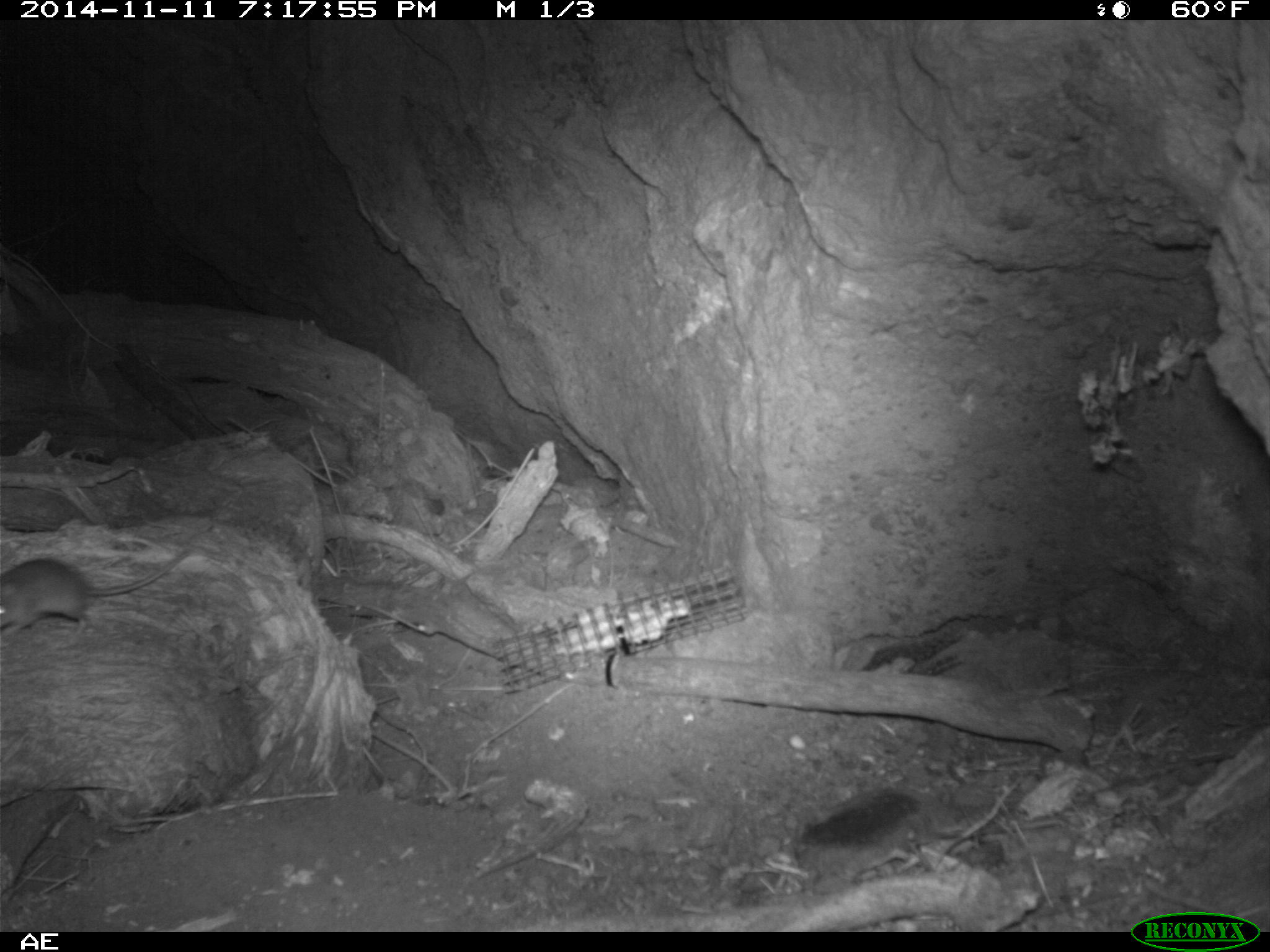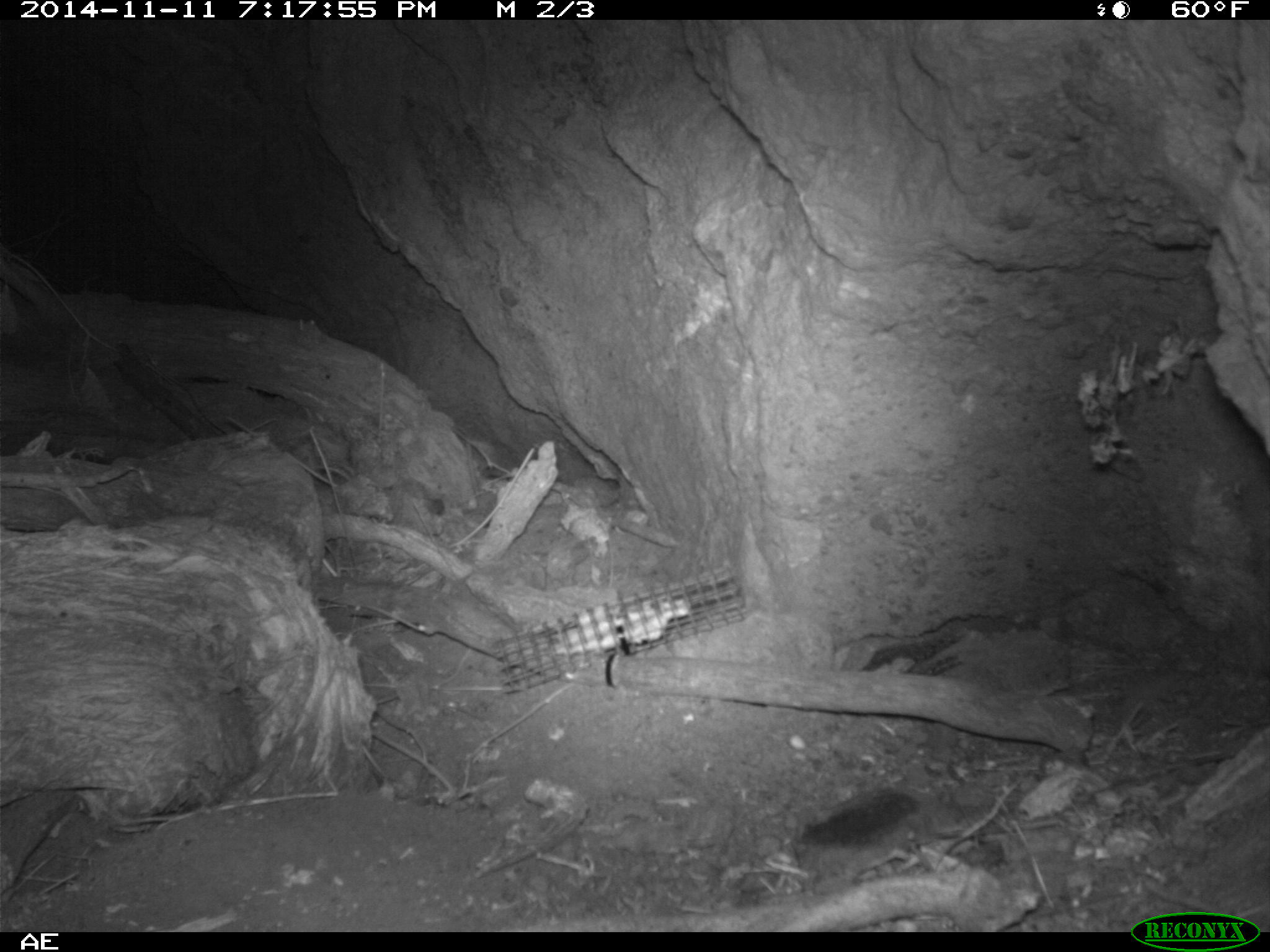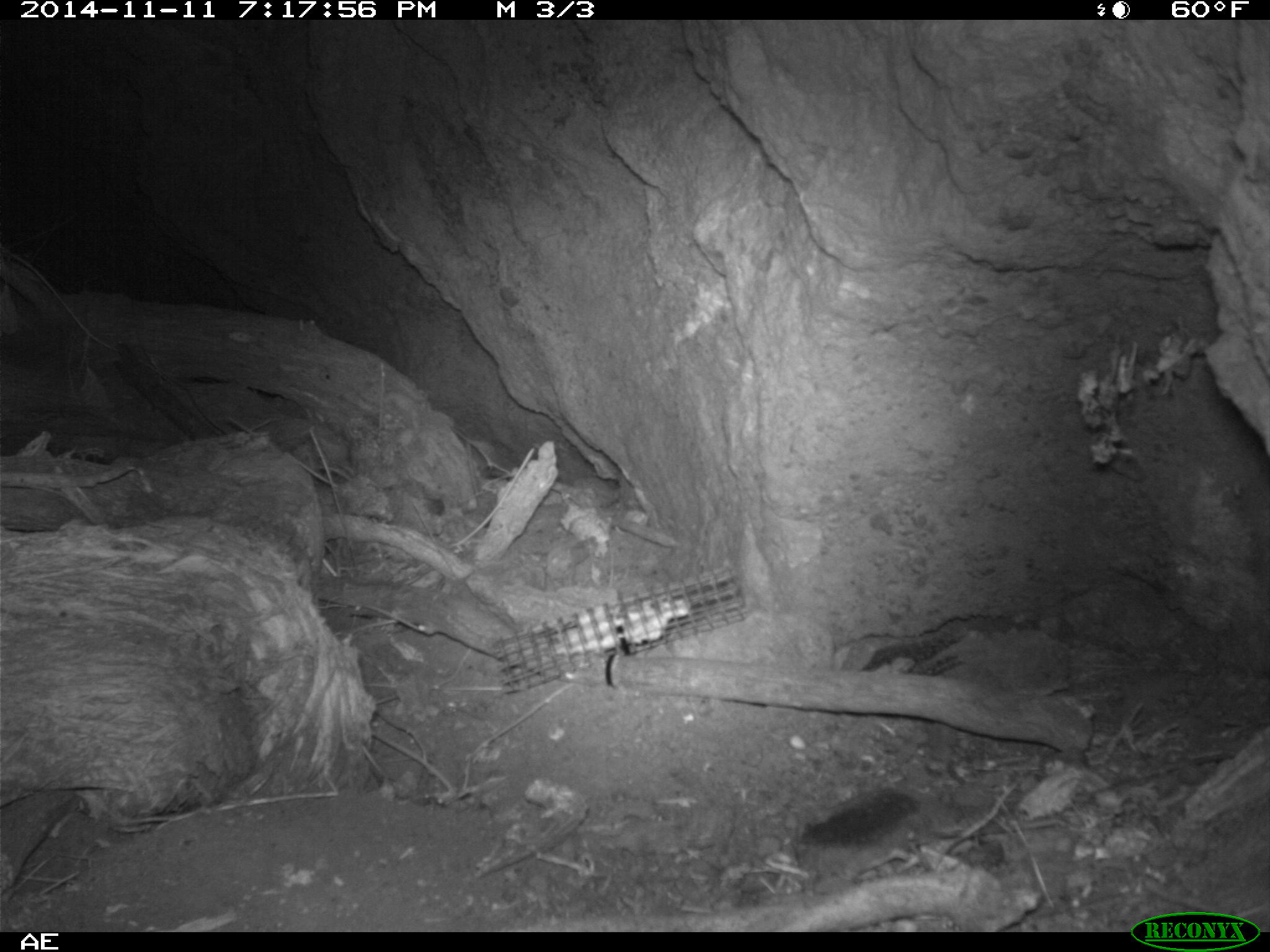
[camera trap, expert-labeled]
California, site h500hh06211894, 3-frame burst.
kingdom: Animalia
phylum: Chordata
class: Mammalia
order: Rodentia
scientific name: Rodentia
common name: rodent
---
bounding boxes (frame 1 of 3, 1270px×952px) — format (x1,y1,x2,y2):
rodent: (0,550,188,637)